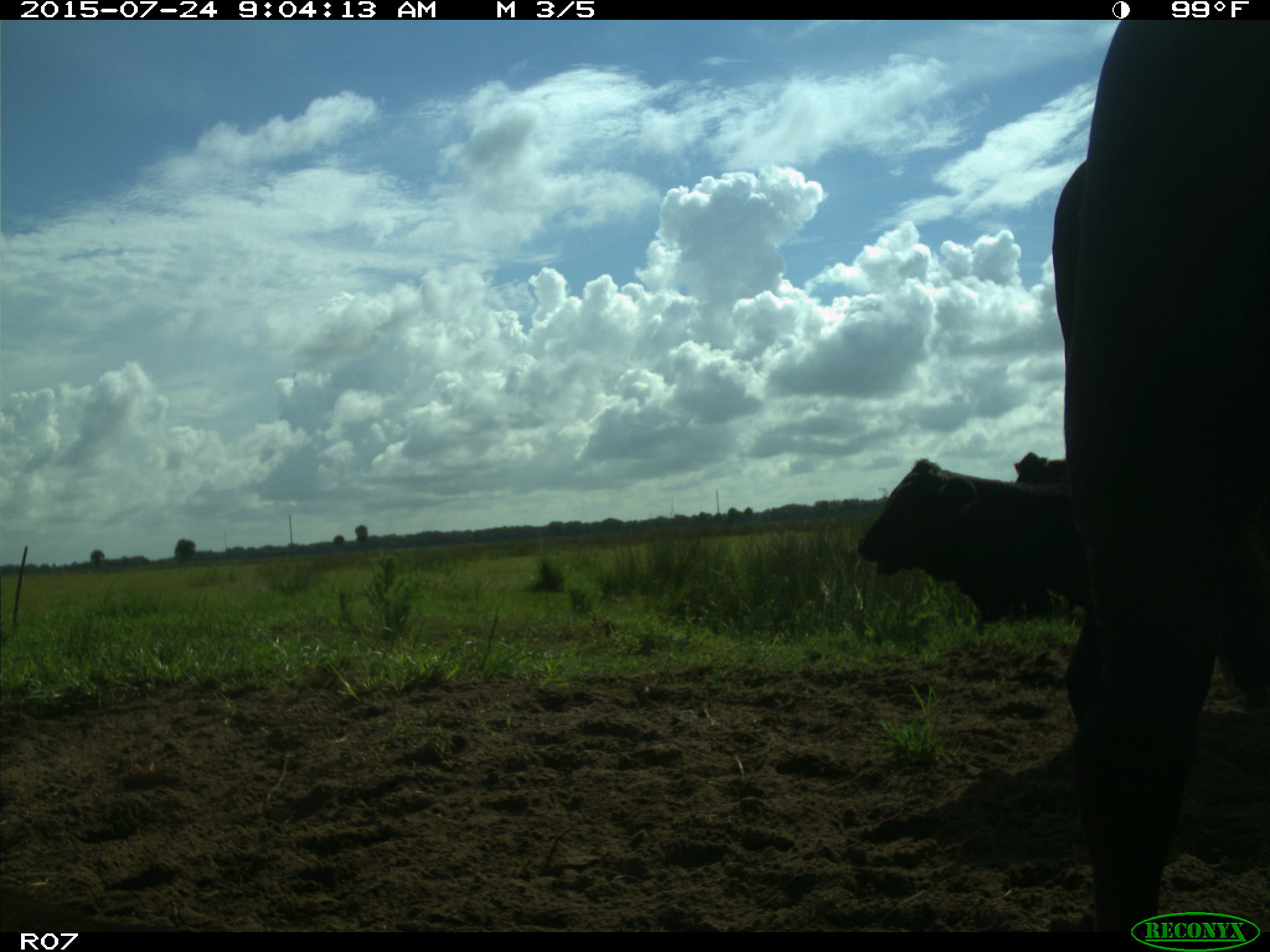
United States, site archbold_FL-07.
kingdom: Animalia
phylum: Chordata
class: Mammalia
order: Artiodactyla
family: Bovidae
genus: Bos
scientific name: Bos taurus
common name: domestic cow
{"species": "Bos taurus (domestic cow)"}